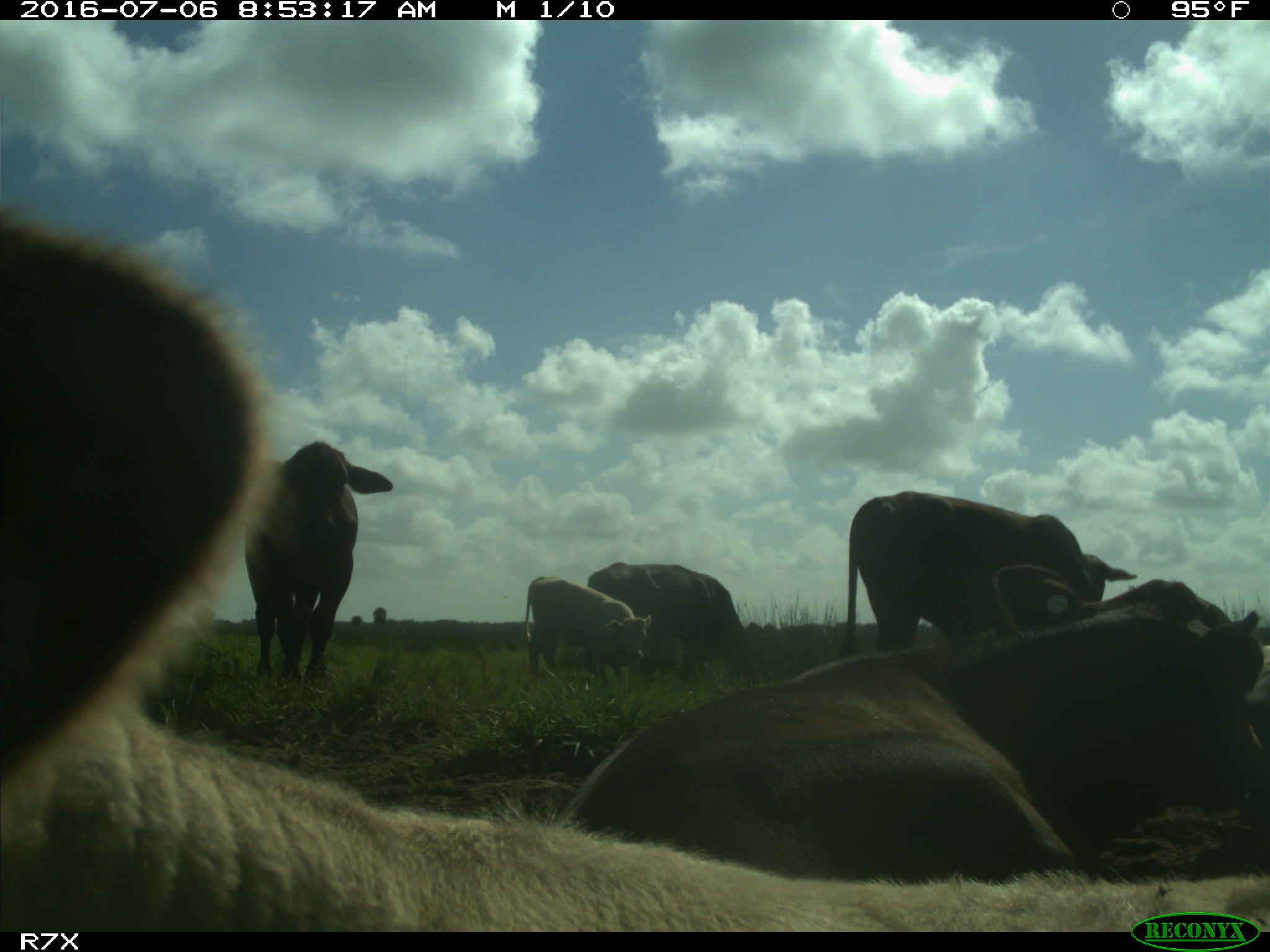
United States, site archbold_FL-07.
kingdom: Animalia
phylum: Chordata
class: Mammalia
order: Artiodactyla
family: Bovidae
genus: Bos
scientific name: Bos taurus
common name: domestic cow